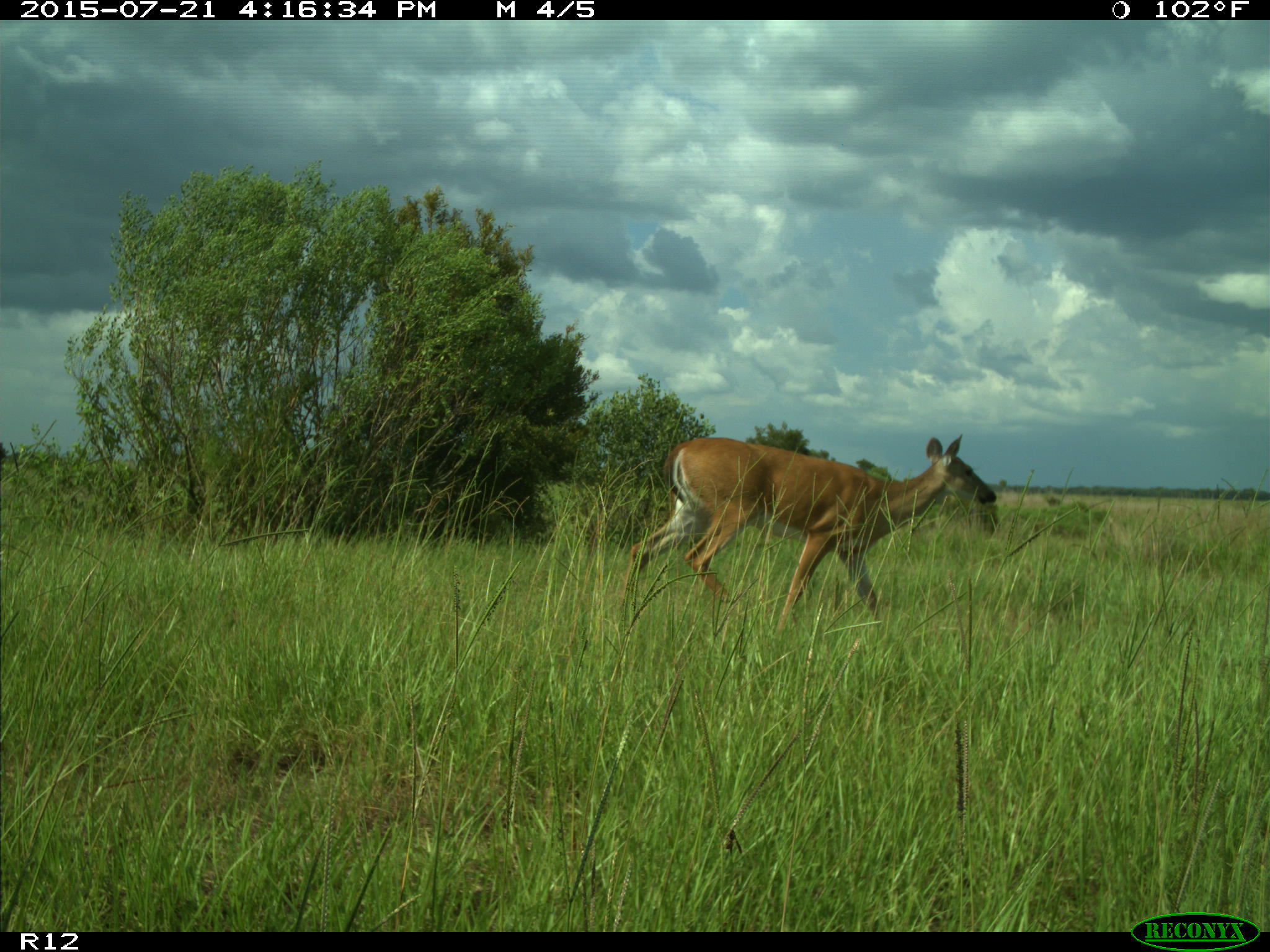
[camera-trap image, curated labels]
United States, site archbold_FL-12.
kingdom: Animalia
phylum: Chordata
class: Mammalia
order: Artiodactyla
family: Cervidae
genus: Odocoileus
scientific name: Odocoileus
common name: deer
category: unidentified deer